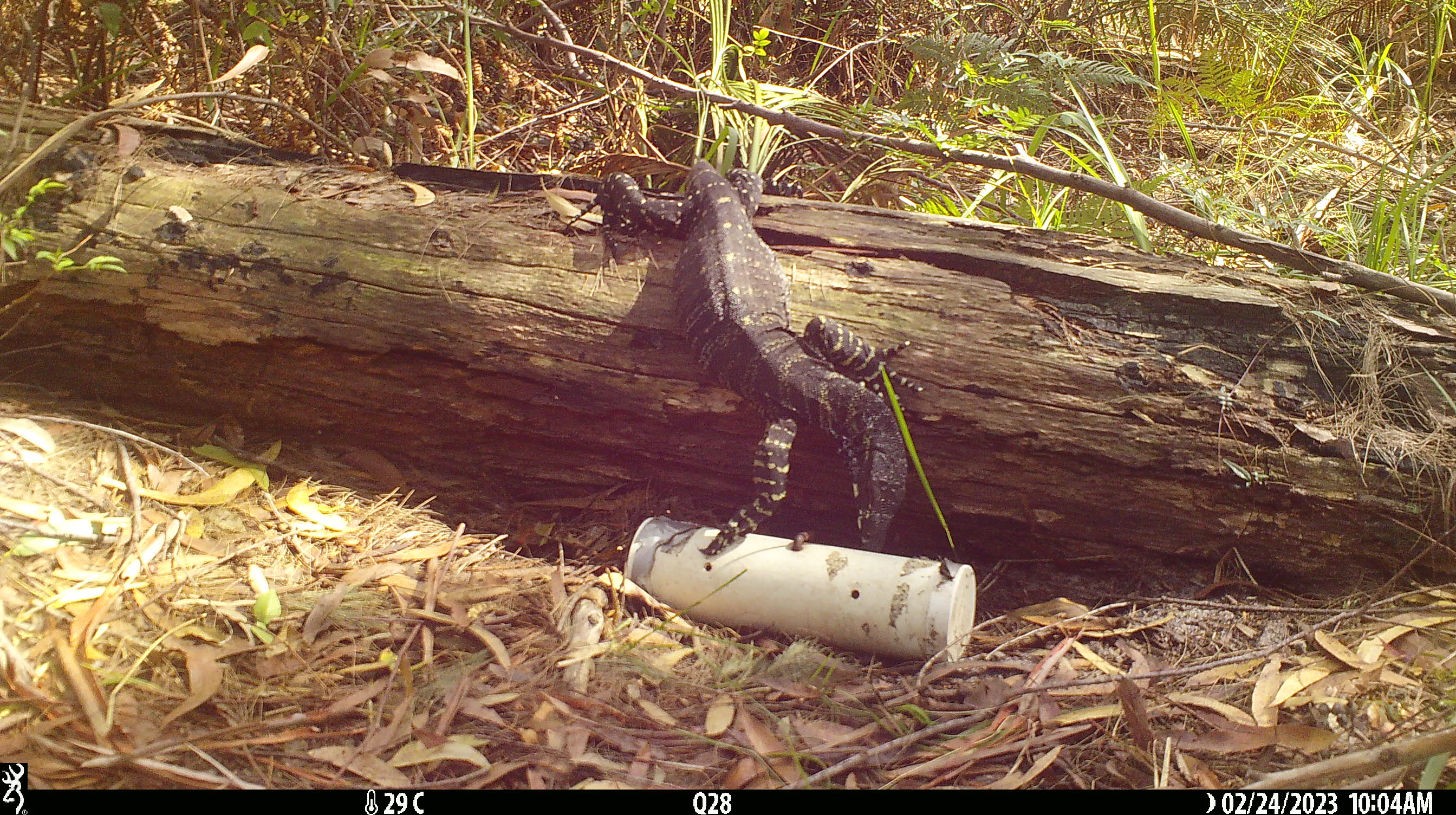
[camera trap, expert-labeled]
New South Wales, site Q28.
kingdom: Animalia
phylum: Chordata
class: Reptilia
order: Squamata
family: Varanidae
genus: Varanus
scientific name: Varanus varius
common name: lace monitor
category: goanna